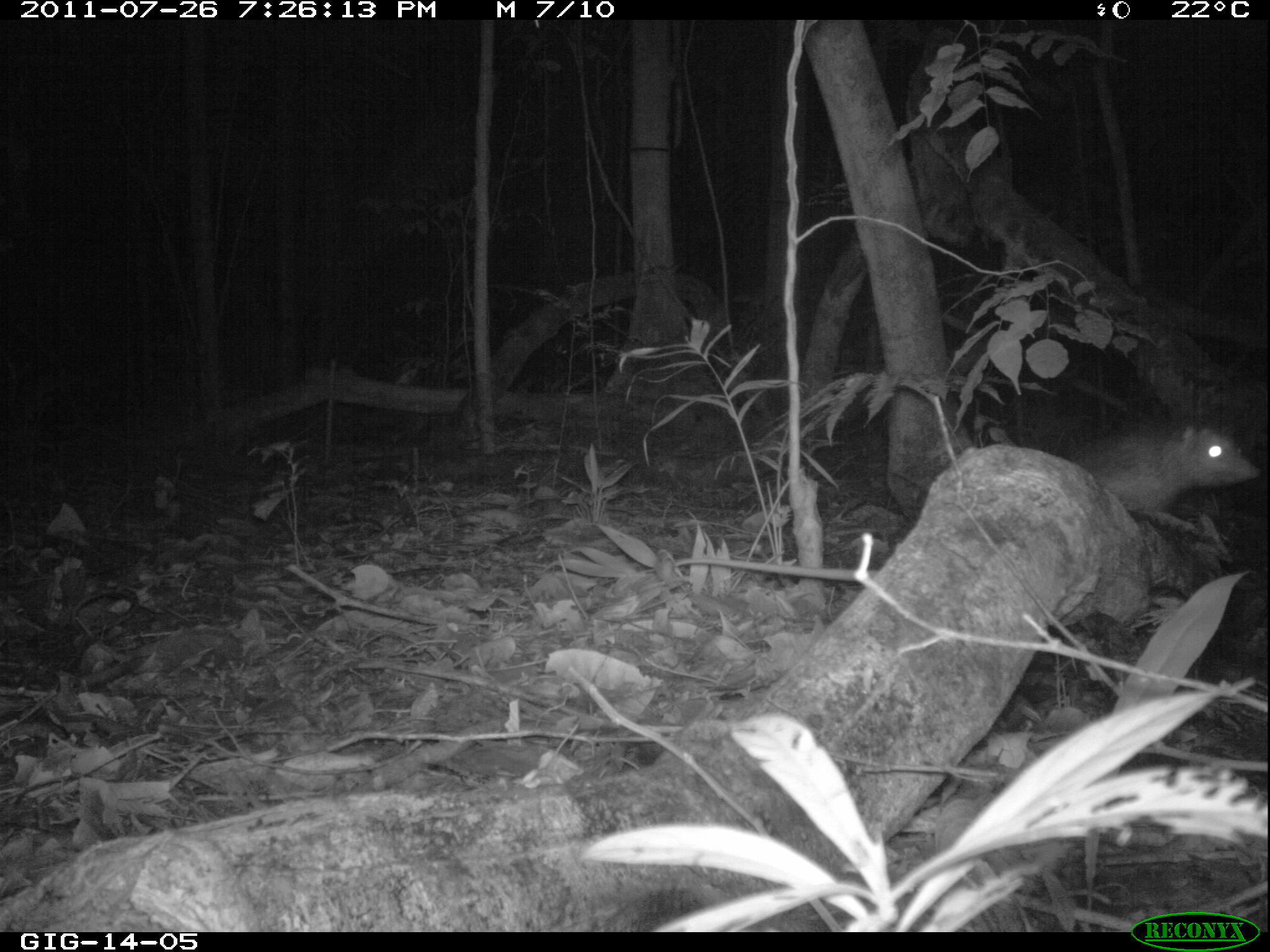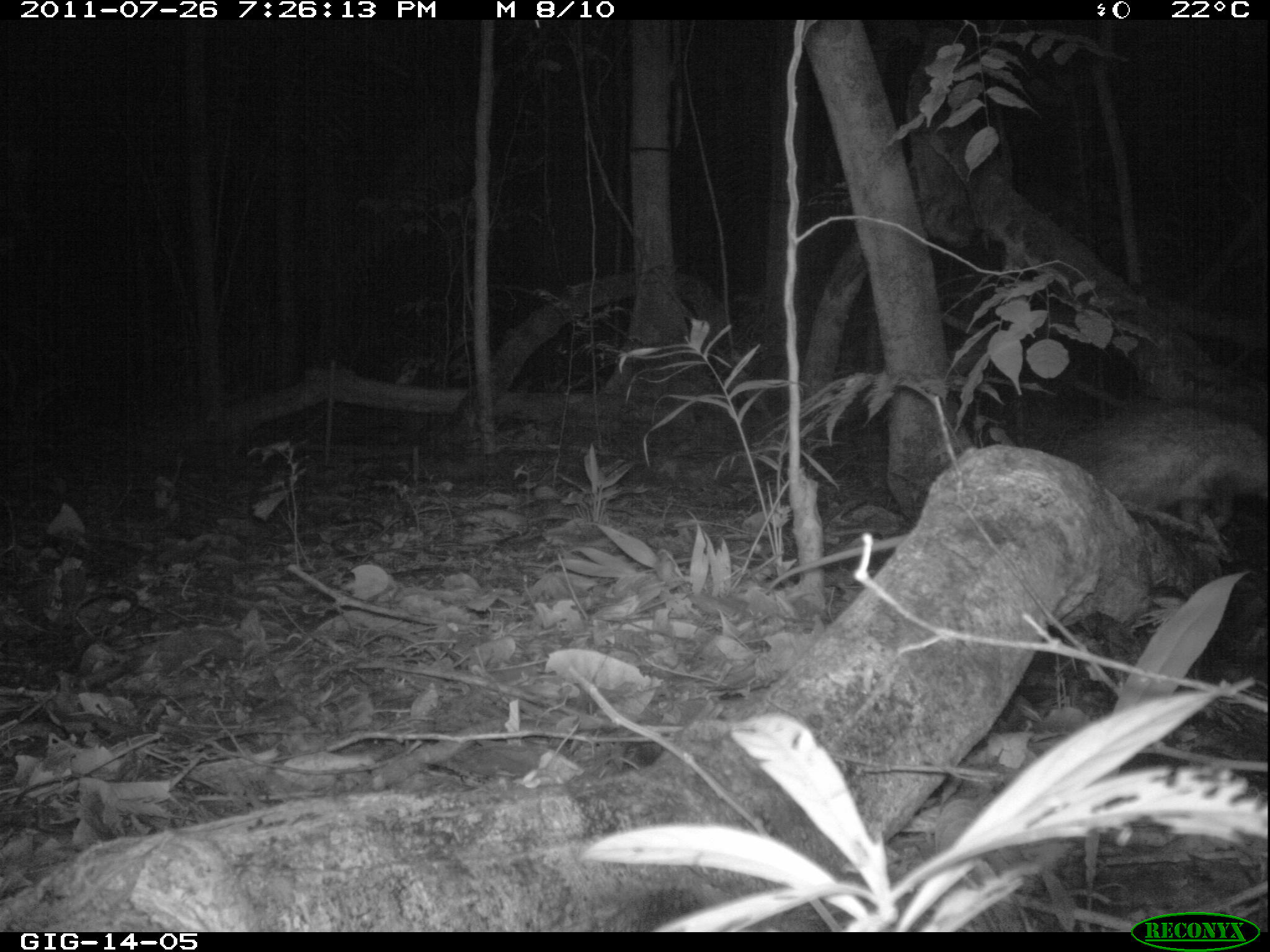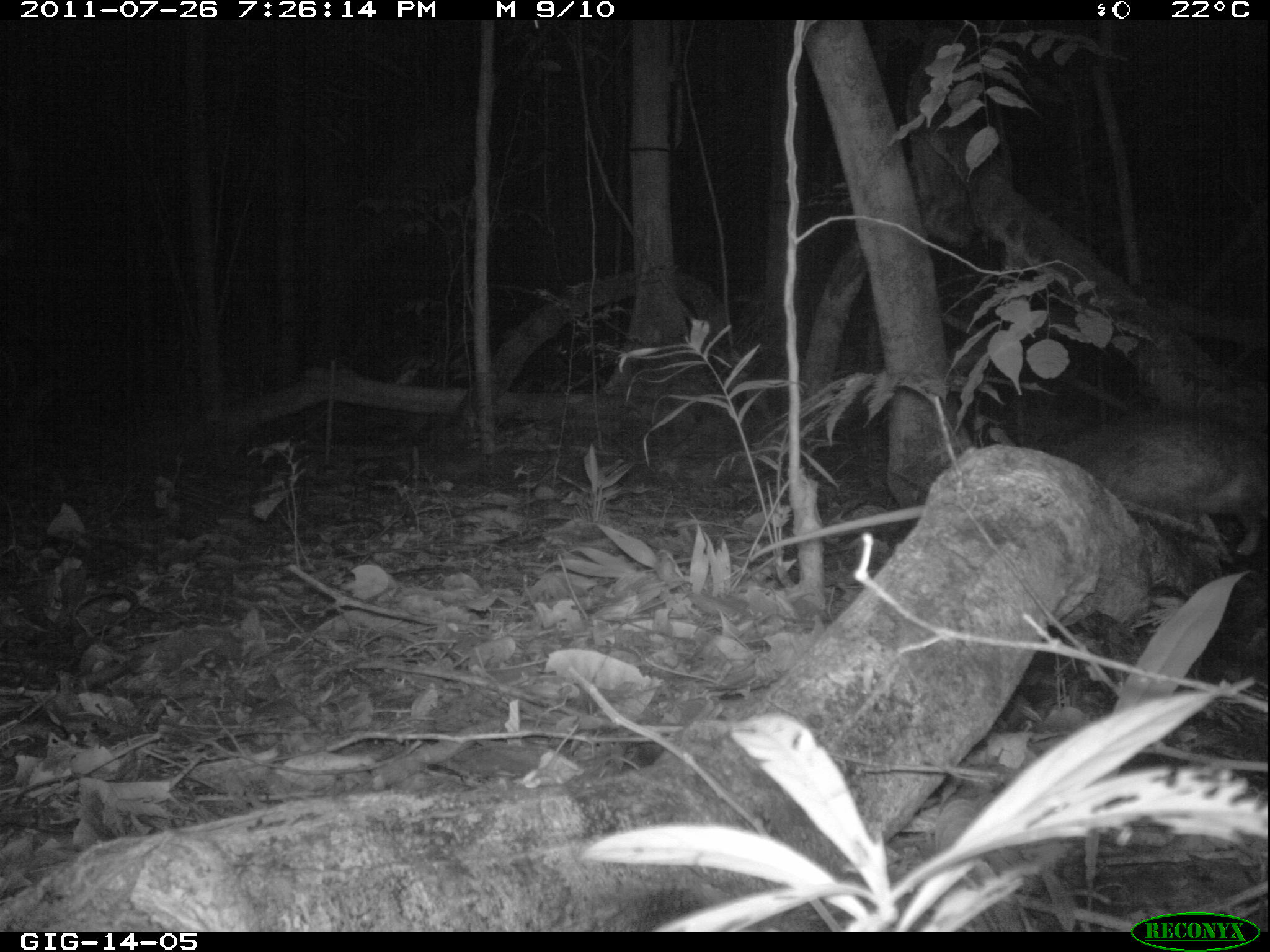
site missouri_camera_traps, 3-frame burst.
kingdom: Animalia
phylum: Chordata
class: Mammalia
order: Didelphimorphia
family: Didelphidae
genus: Didelphis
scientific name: Didelphis marsupialis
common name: common opossum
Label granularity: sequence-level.